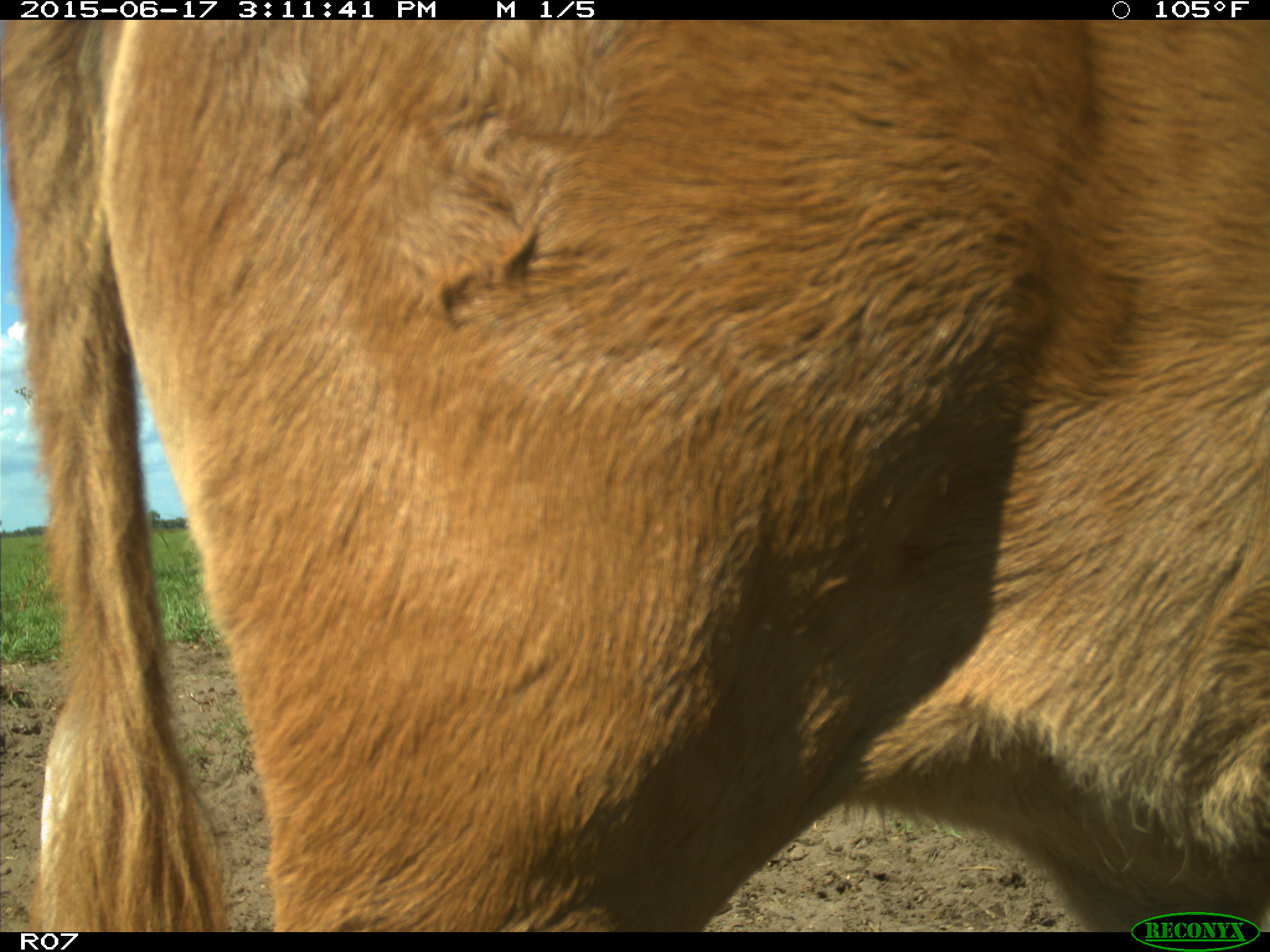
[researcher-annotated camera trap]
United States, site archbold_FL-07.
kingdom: Animalia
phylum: Chordata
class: Mammalia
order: Artiodactyla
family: Bovidae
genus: Bos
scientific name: Bos taurus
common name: domestic cow